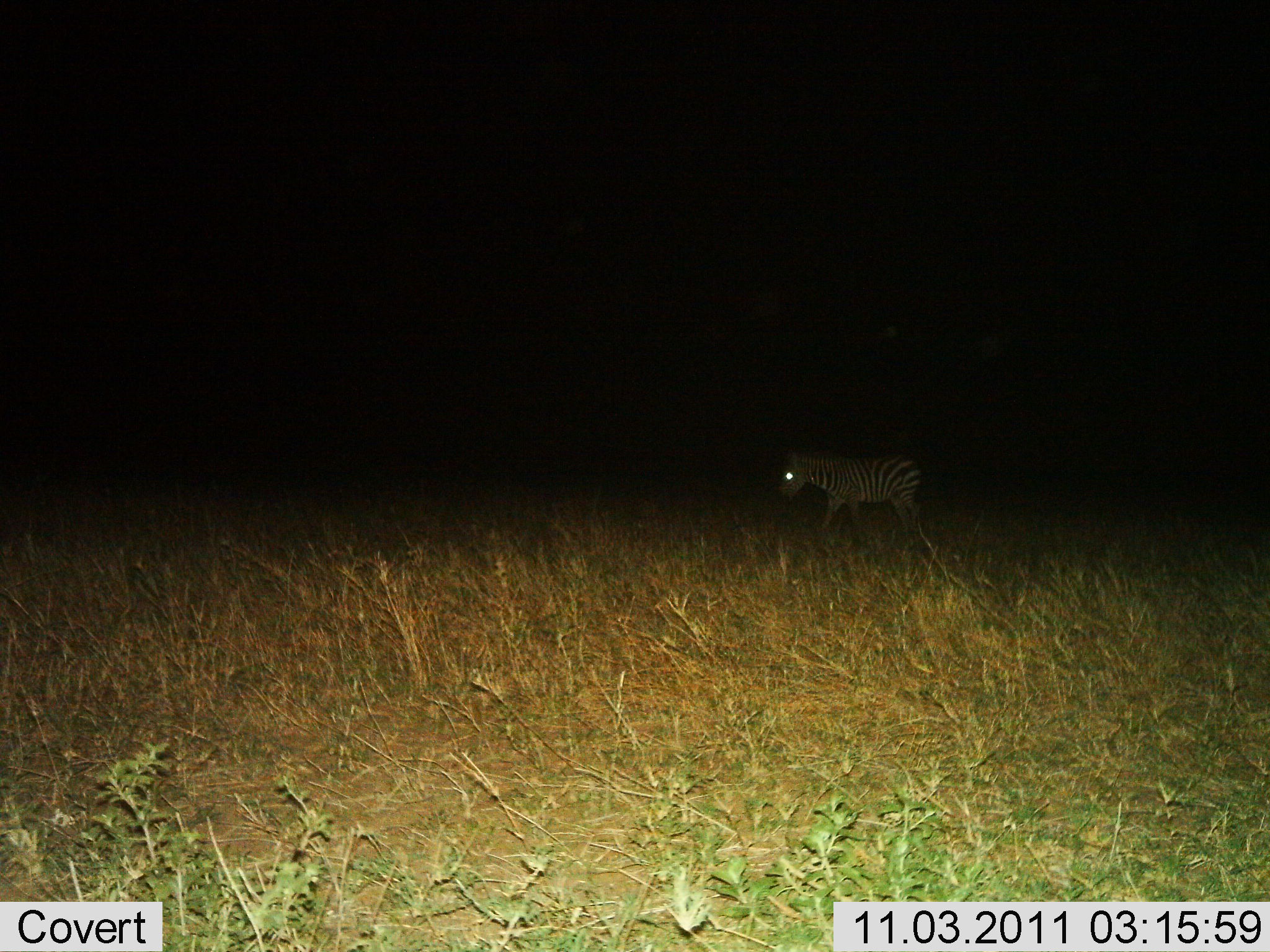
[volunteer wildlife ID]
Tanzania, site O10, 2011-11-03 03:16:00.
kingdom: Animalia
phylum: Chordata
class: Mammalia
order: Perissodactyla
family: Equidae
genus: Equus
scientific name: Equus quagga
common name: plains zebra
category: zebra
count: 1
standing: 25%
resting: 0%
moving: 75%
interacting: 0%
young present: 0%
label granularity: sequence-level